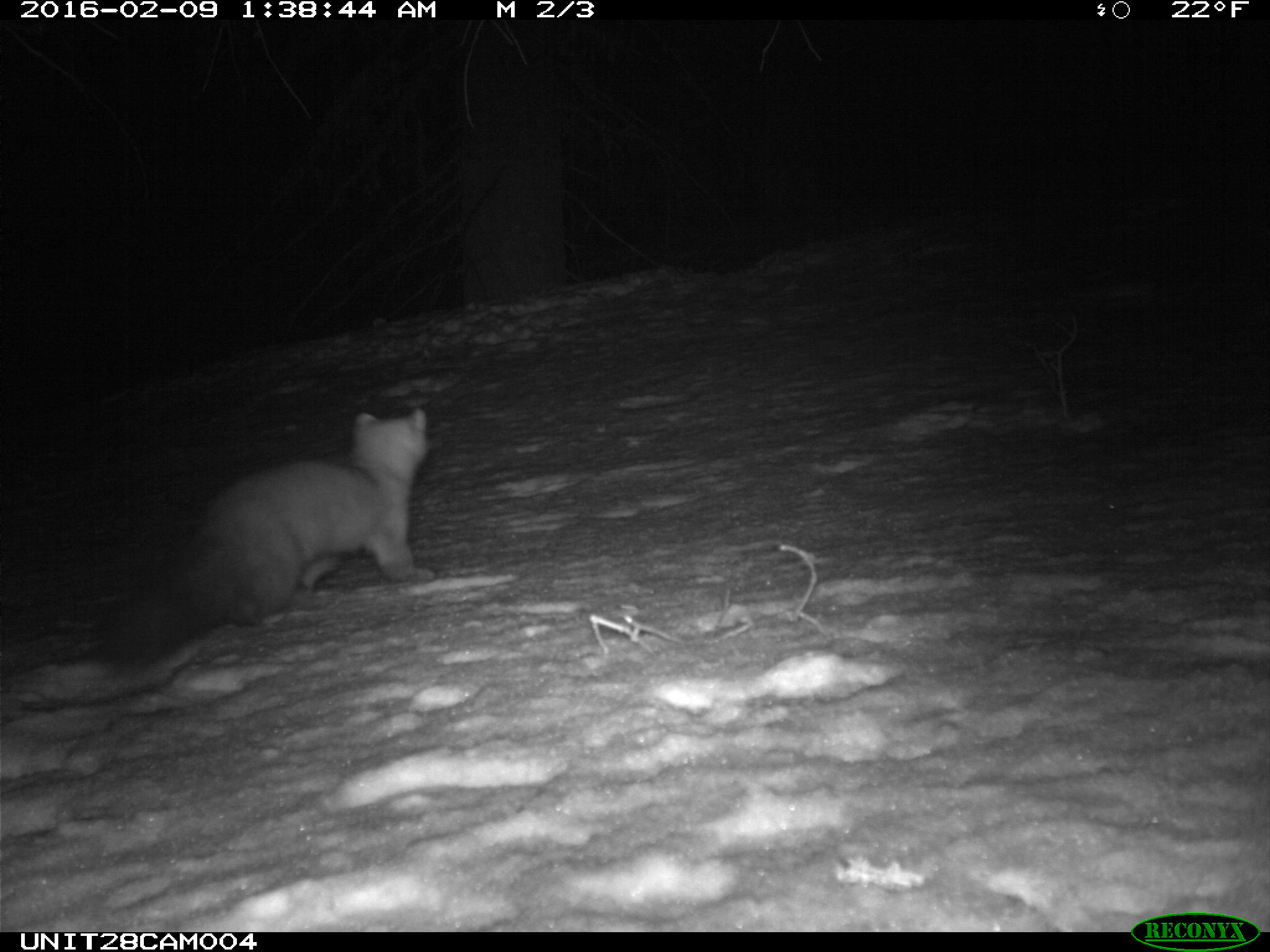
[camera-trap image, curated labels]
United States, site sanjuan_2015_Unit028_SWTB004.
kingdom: Animalia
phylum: Chordata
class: Mammalia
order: Carnivora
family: Mustelidae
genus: Martes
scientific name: Martes americana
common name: american marten